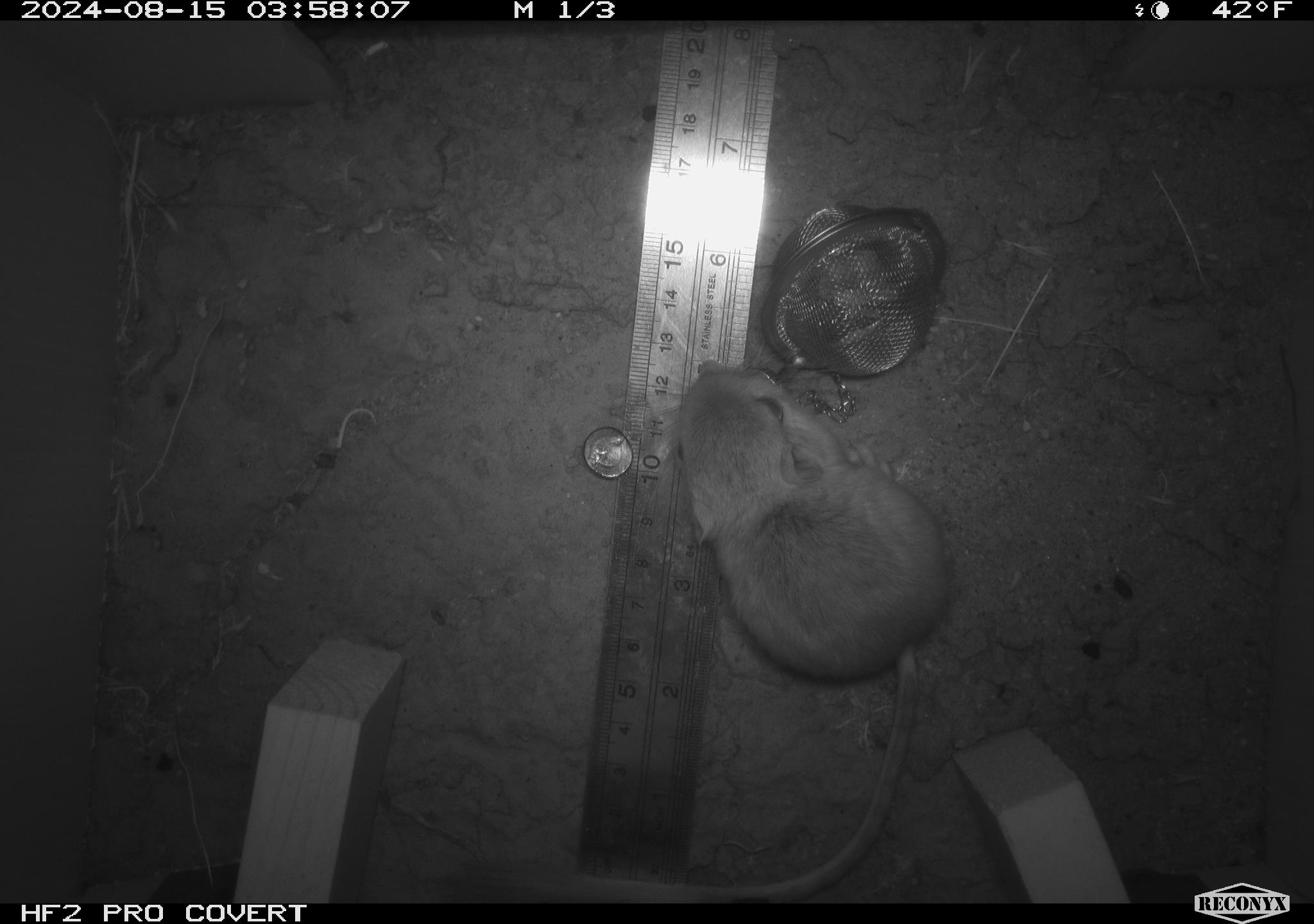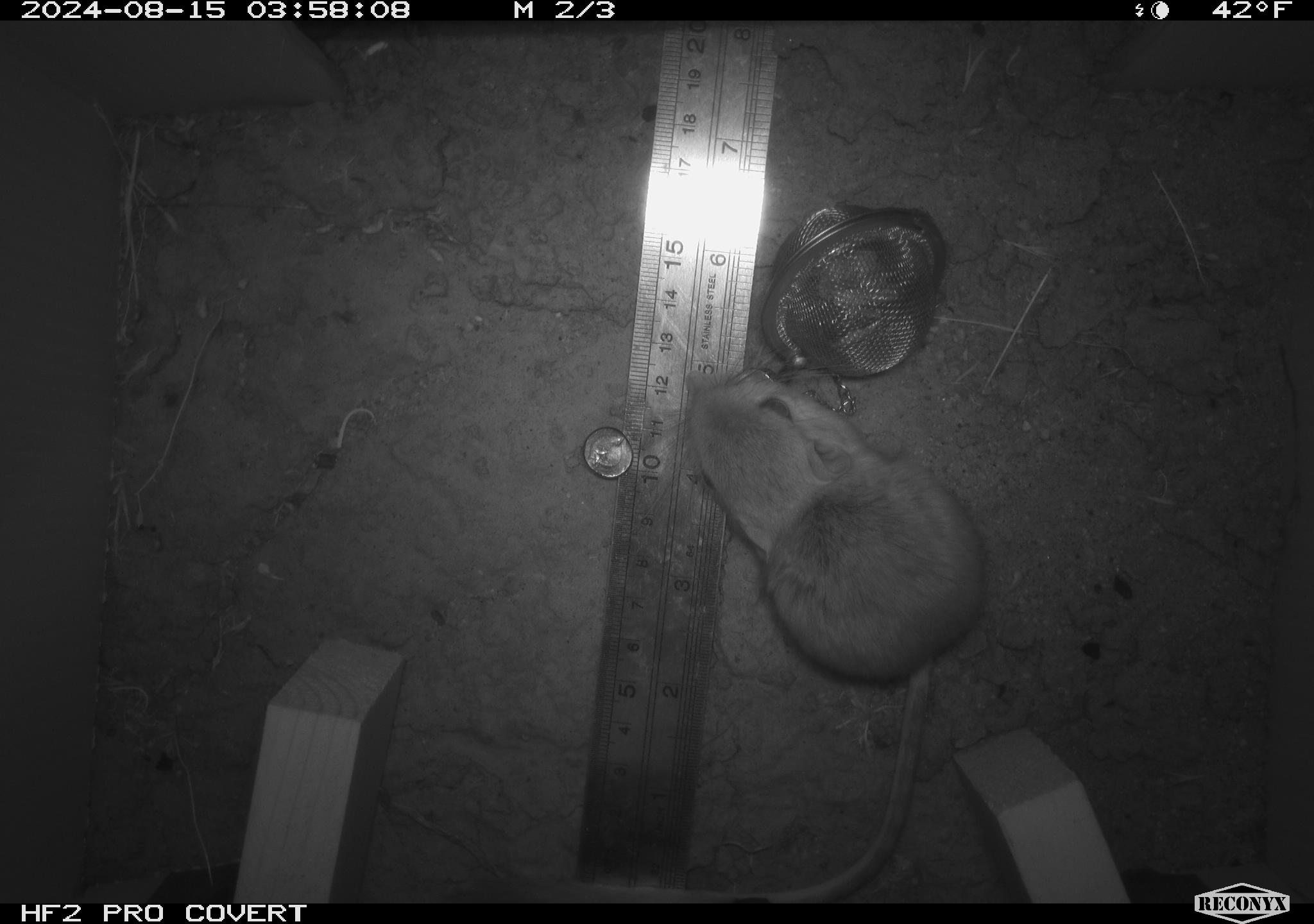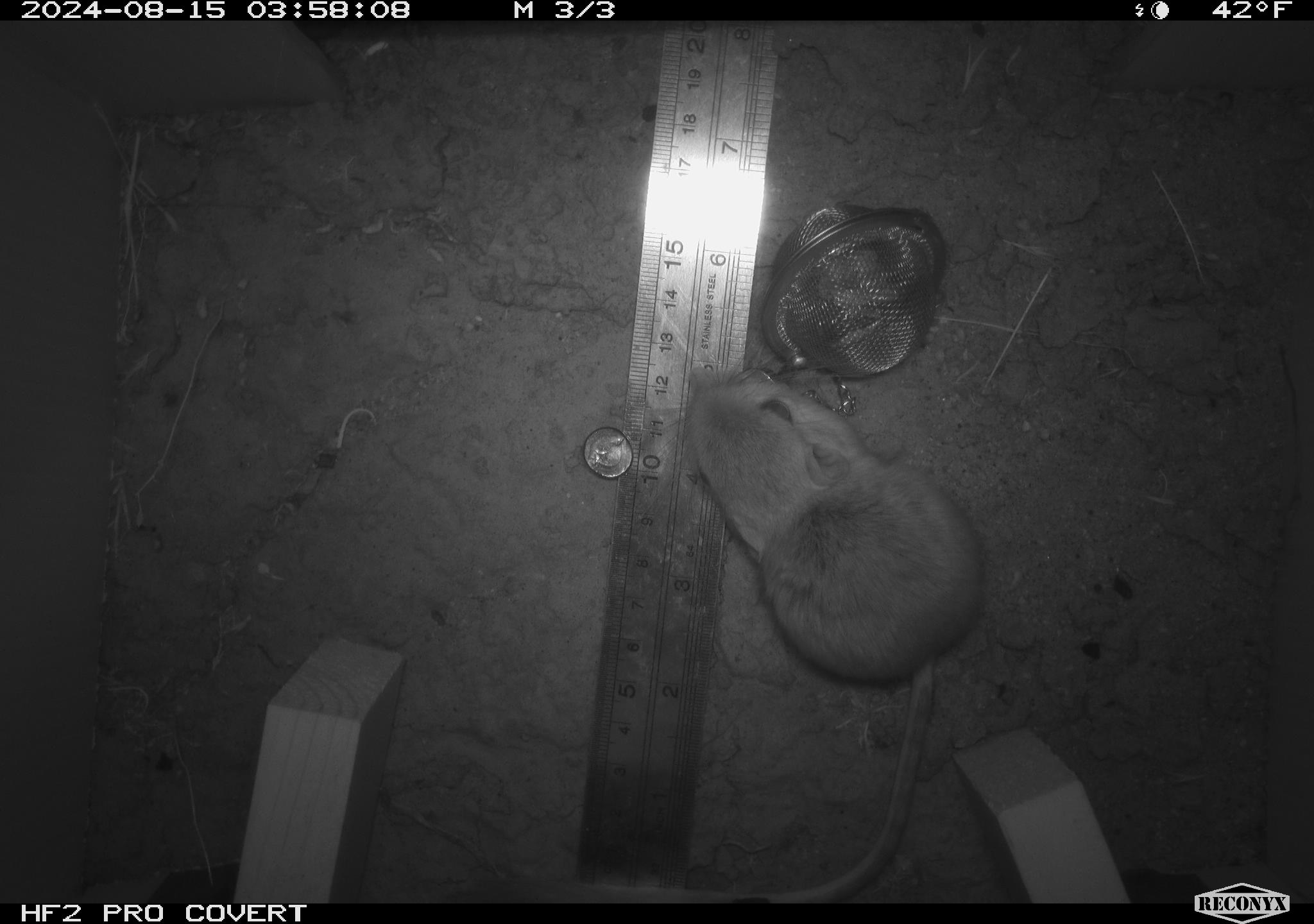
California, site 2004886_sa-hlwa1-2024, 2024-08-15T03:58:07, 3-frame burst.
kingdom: Animalia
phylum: Chordata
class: Mammalia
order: Rodentia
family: Heteromyidae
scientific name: Heteromyidae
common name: kangaroo rats and pocket mice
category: heteromyidae family